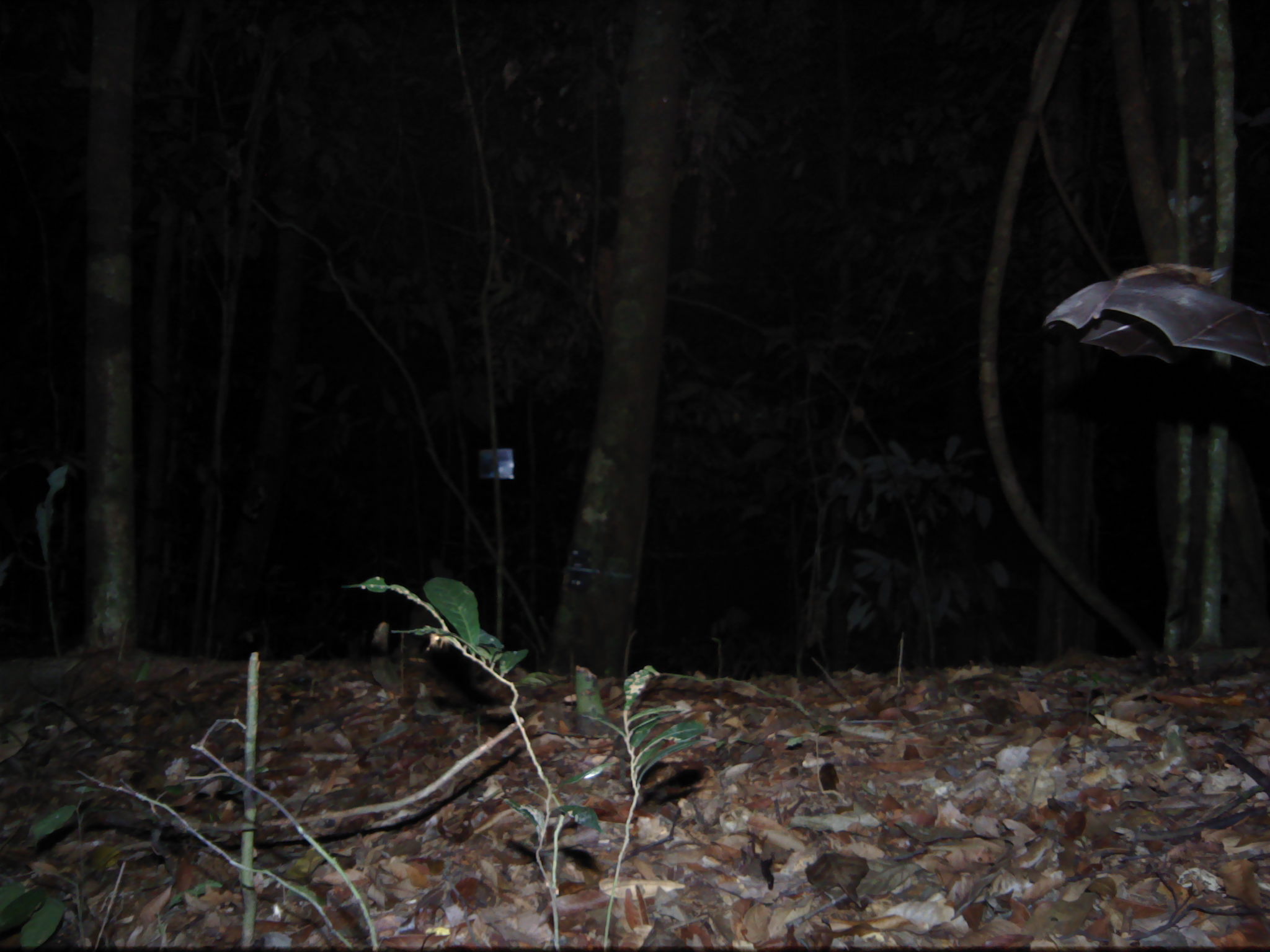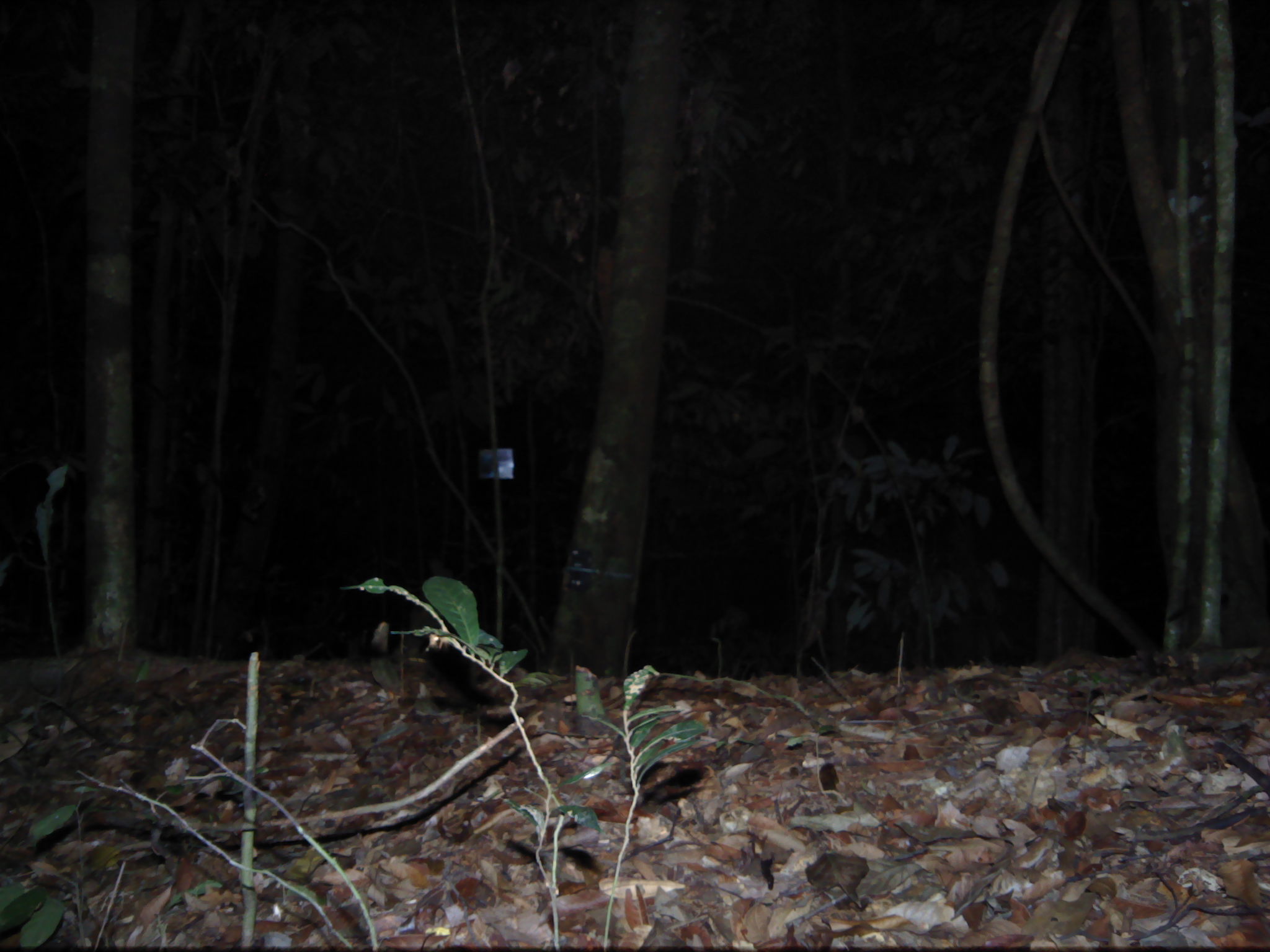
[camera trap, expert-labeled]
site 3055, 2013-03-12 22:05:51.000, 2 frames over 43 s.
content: unidentified animal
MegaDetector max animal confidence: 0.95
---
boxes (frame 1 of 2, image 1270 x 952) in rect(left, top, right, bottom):
unknown: rect(1042, 263, 1267, 372)